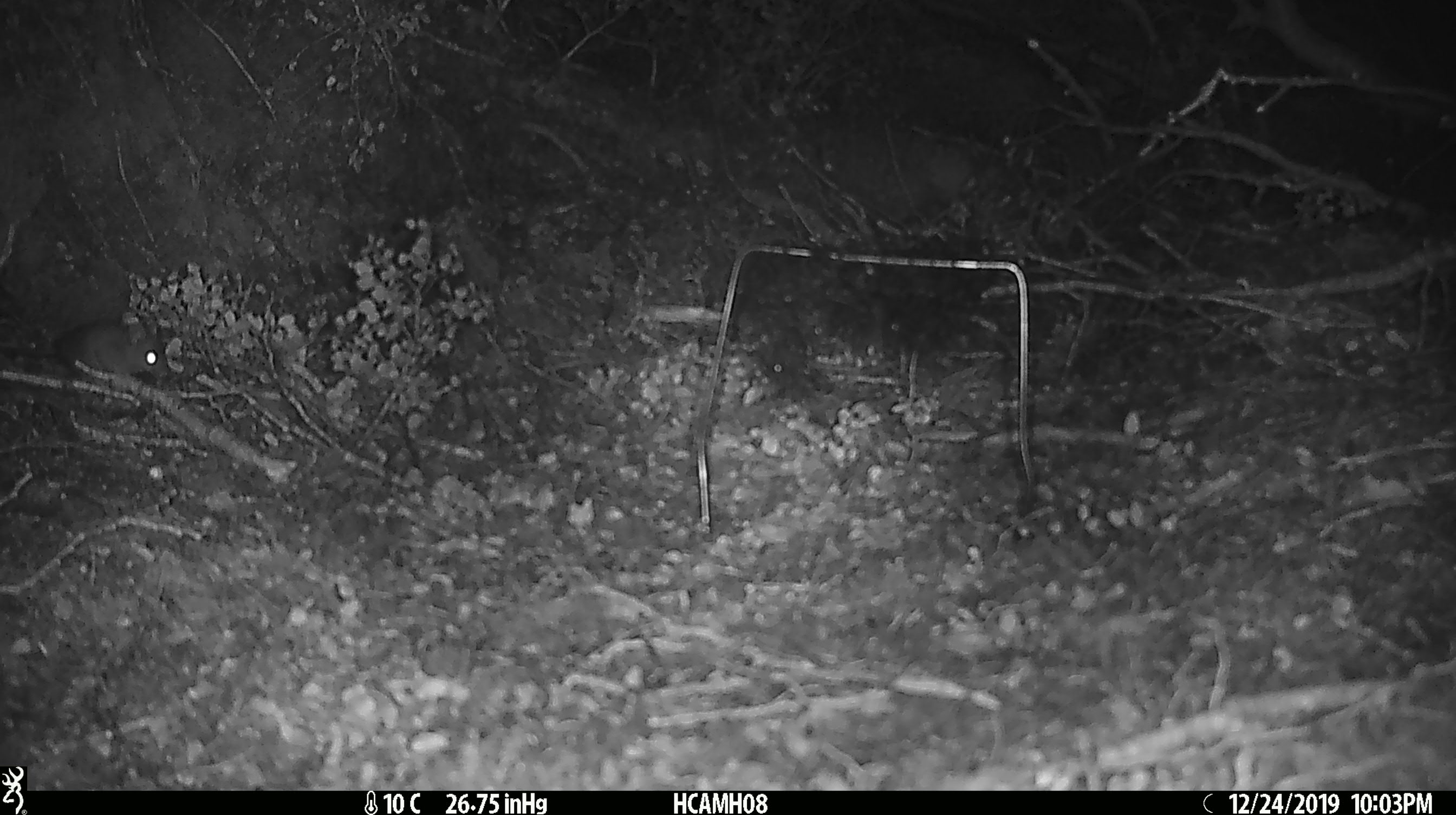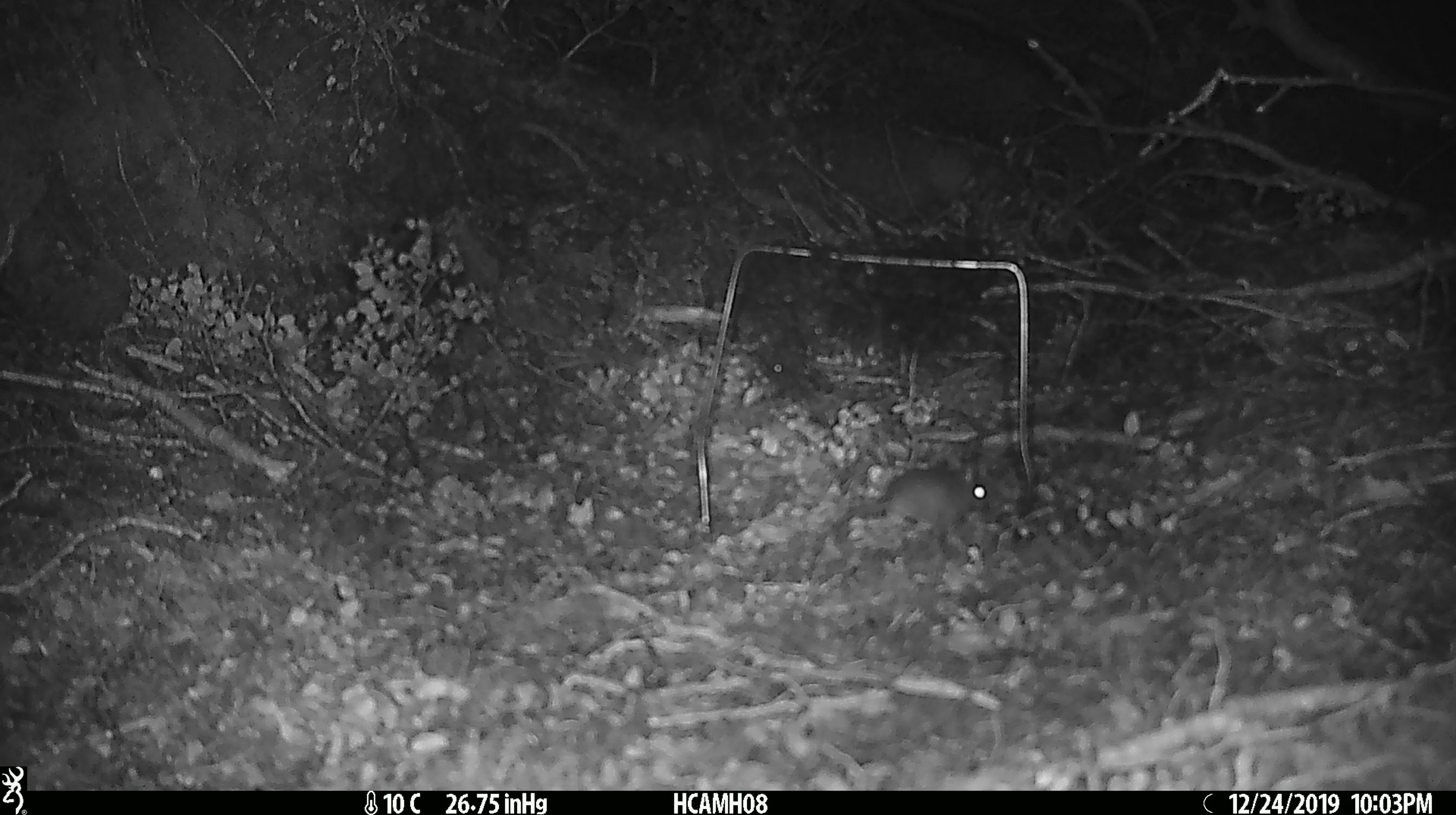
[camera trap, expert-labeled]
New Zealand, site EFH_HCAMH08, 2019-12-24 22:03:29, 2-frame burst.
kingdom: Animalia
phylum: Chordata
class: Mammalia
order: Rodentia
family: Muridae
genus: Mus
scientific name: Mus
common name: mouse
Mouse (Mus).